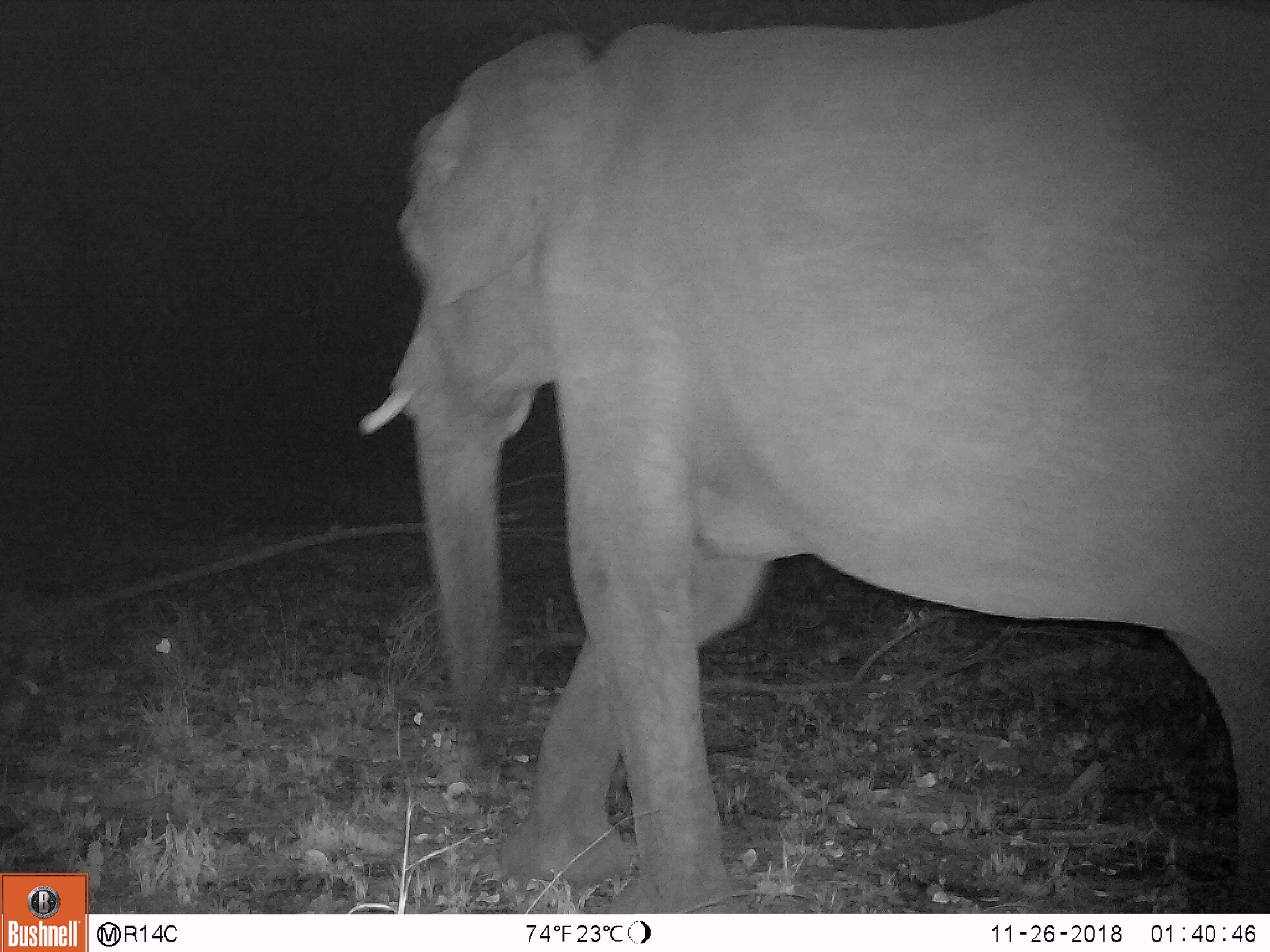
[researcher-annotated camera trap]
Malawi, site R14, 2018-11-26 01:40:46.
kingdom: Animalia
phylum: Chordata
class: Mammalia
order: Proboscidea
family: Elephantidae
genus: Loxodonta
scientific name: Loxodonta africana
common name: african savanna elephant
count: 1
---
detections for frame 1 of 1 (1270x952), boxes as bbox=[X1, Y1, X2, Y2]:
african savanna elephant: bbox=[357, 3, 1266, 912]